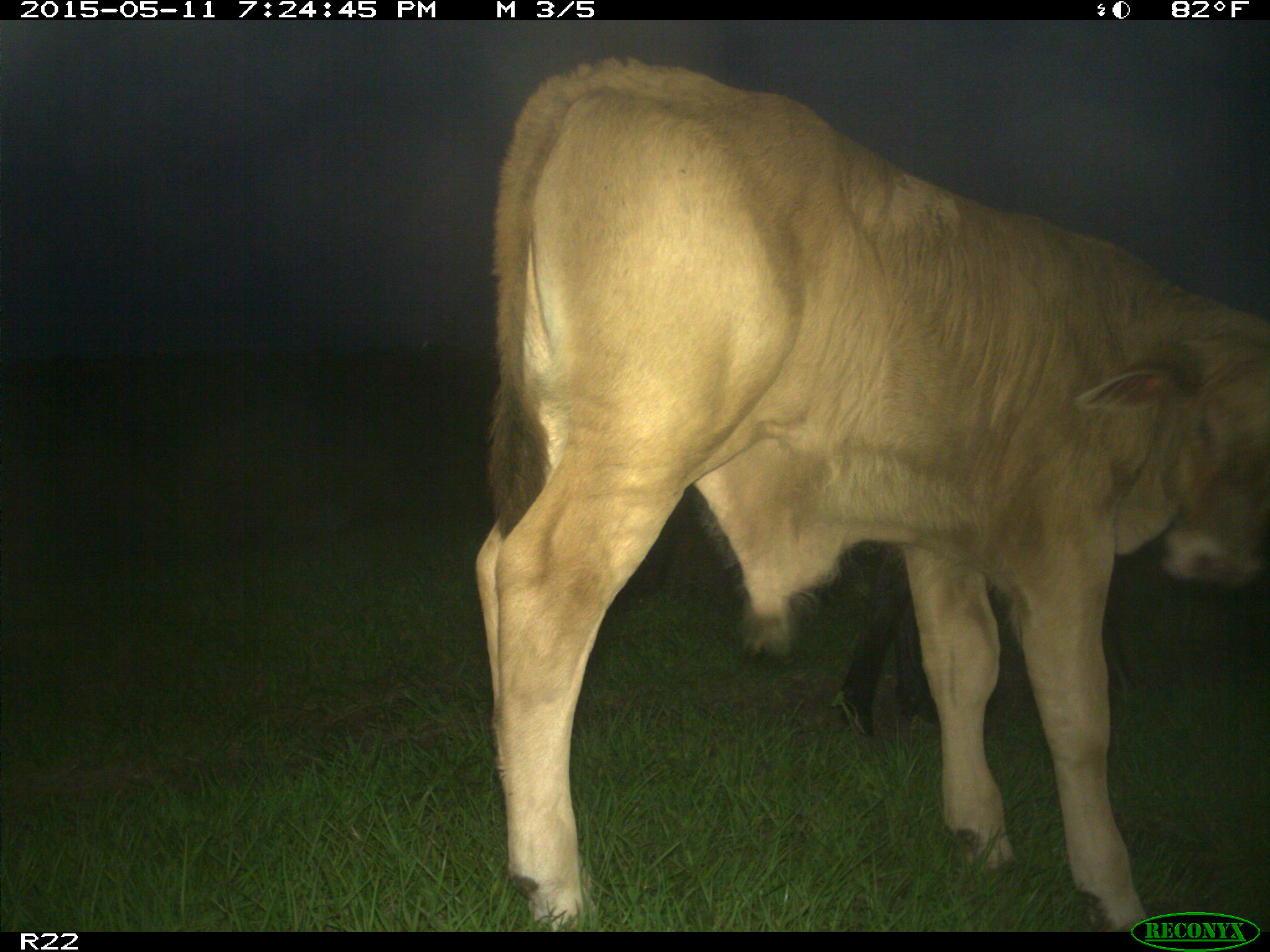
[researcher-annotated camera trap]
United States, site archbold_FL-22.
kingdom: Animalia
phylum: Chordata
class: Mammalia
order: Artiodactyla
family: Bovidae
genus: Bos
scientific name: Bos taurus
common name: domestic cow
Bos taurus (domestic cow).